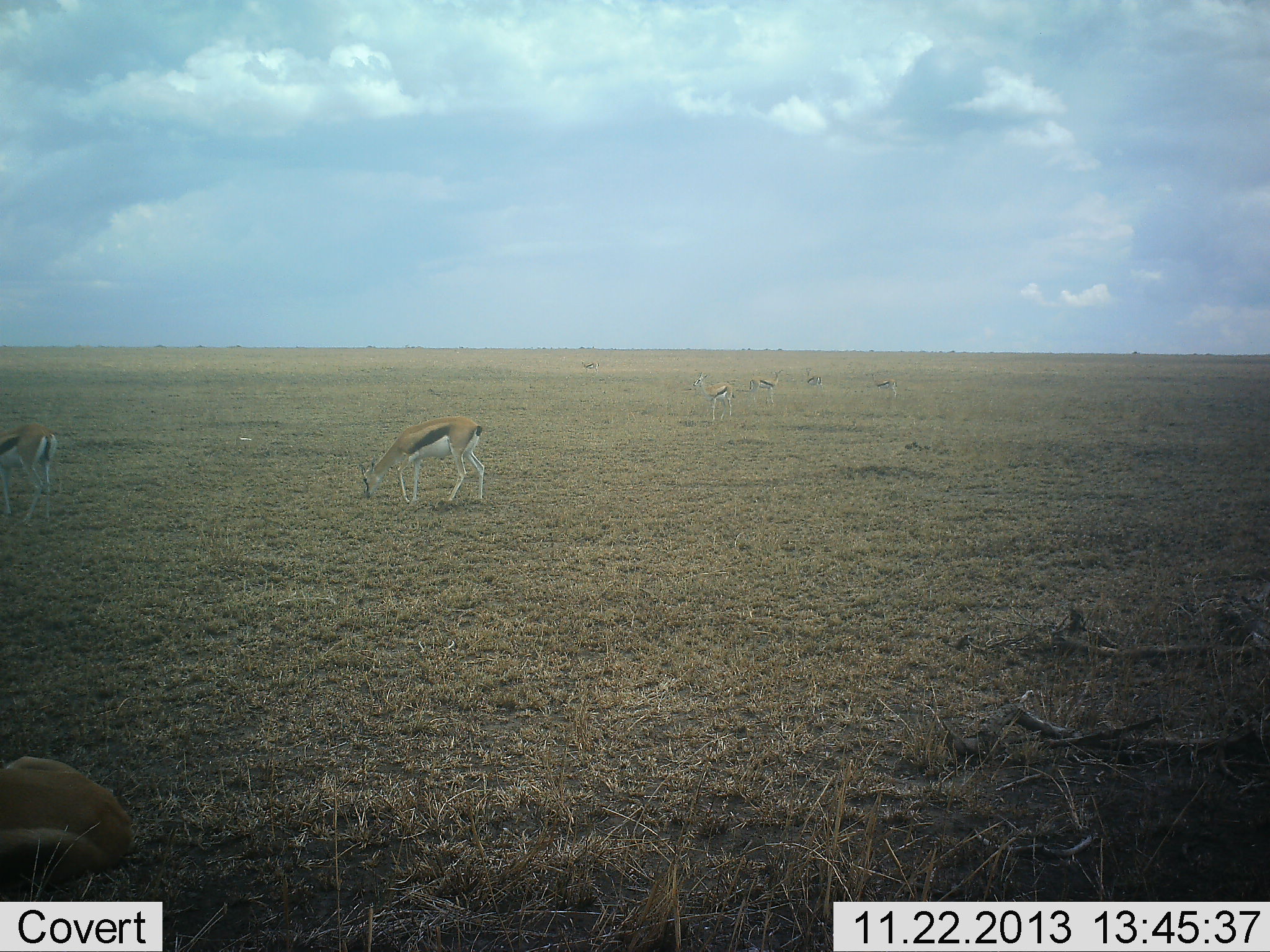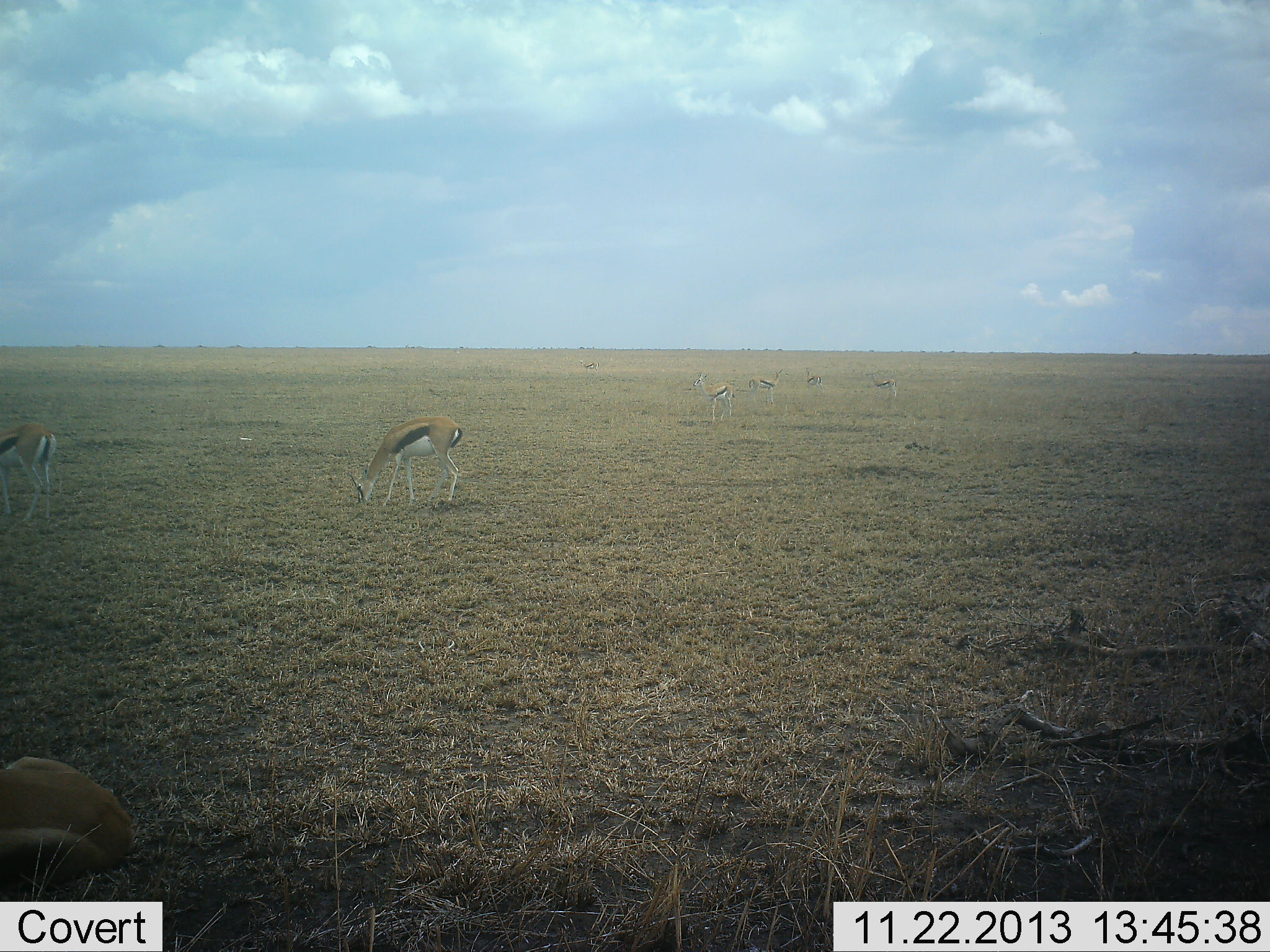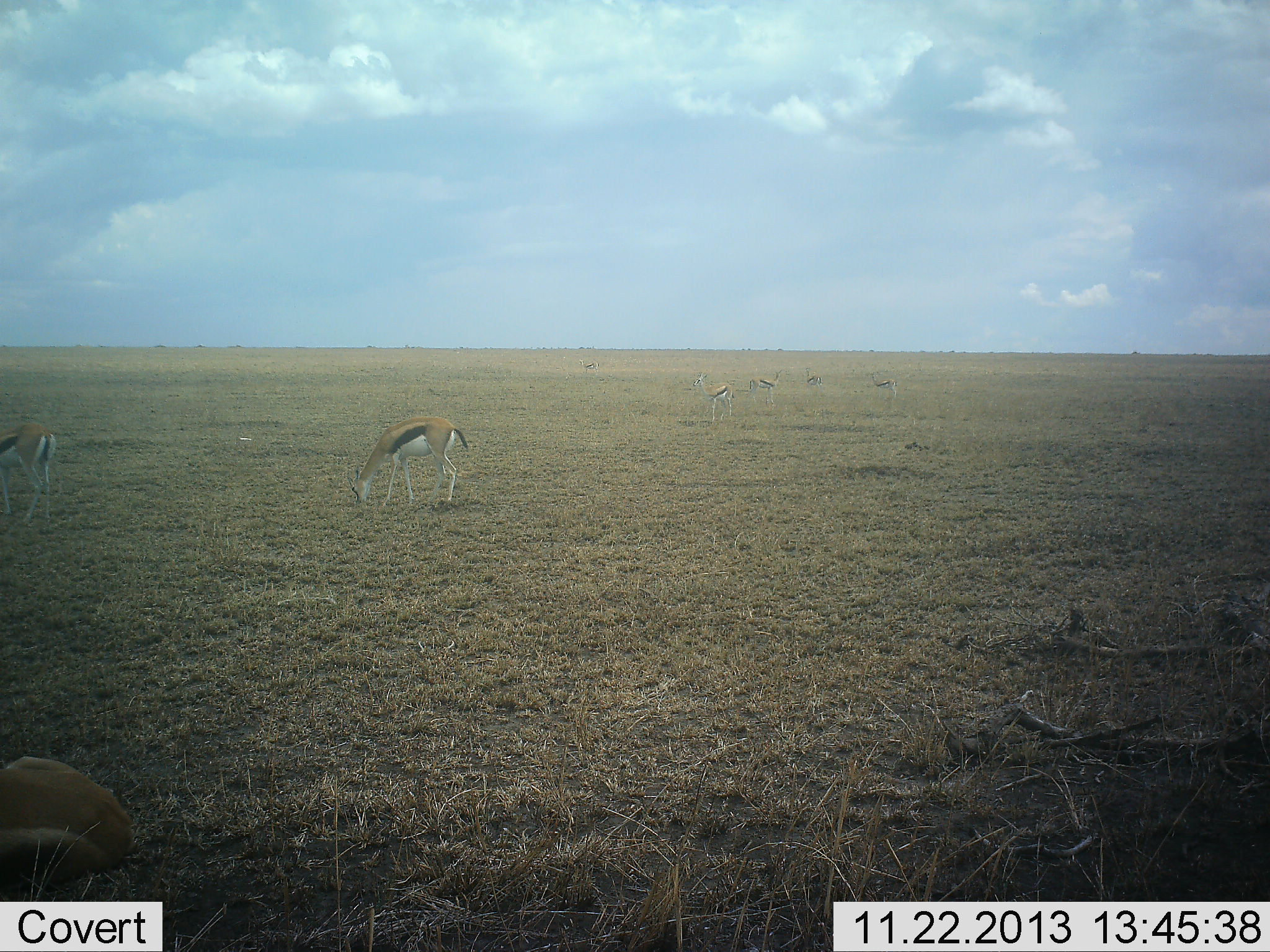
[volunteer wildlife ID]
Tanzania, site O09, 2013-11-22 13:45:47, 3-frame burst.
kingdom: Animalia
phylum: Chordata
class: Mammalia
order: Artiodactyla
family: Bovidae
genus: Eudorcas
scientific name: Eudorcas thomsonii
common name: thomson's gazelle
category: gazellethomsons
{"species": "gazellethomsons (thomson's gazelle) (Eudorcas thomsonii)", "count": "7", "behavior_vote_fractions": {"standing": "50%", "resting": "30%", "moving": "0%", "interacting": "0%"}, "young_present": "0%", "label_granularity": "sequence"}